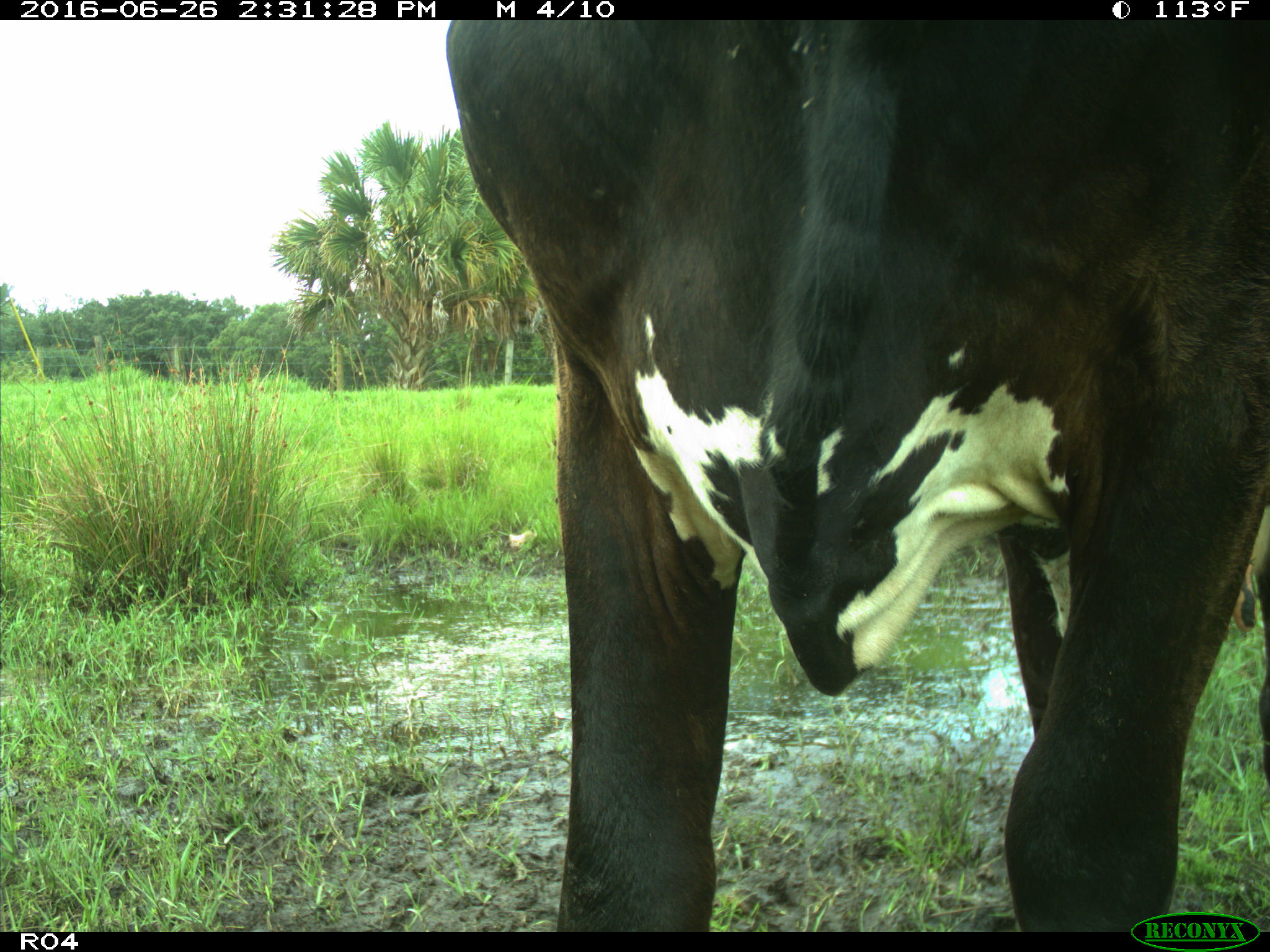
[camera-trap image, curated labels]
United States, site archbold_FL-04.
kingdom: Animalia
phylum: Chordata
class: Mammalia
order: Artiodactyla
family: Bovidae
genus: Bos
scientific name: Bos taurus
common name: domestic cow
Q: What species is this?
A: Bos taurus (domestic cow).